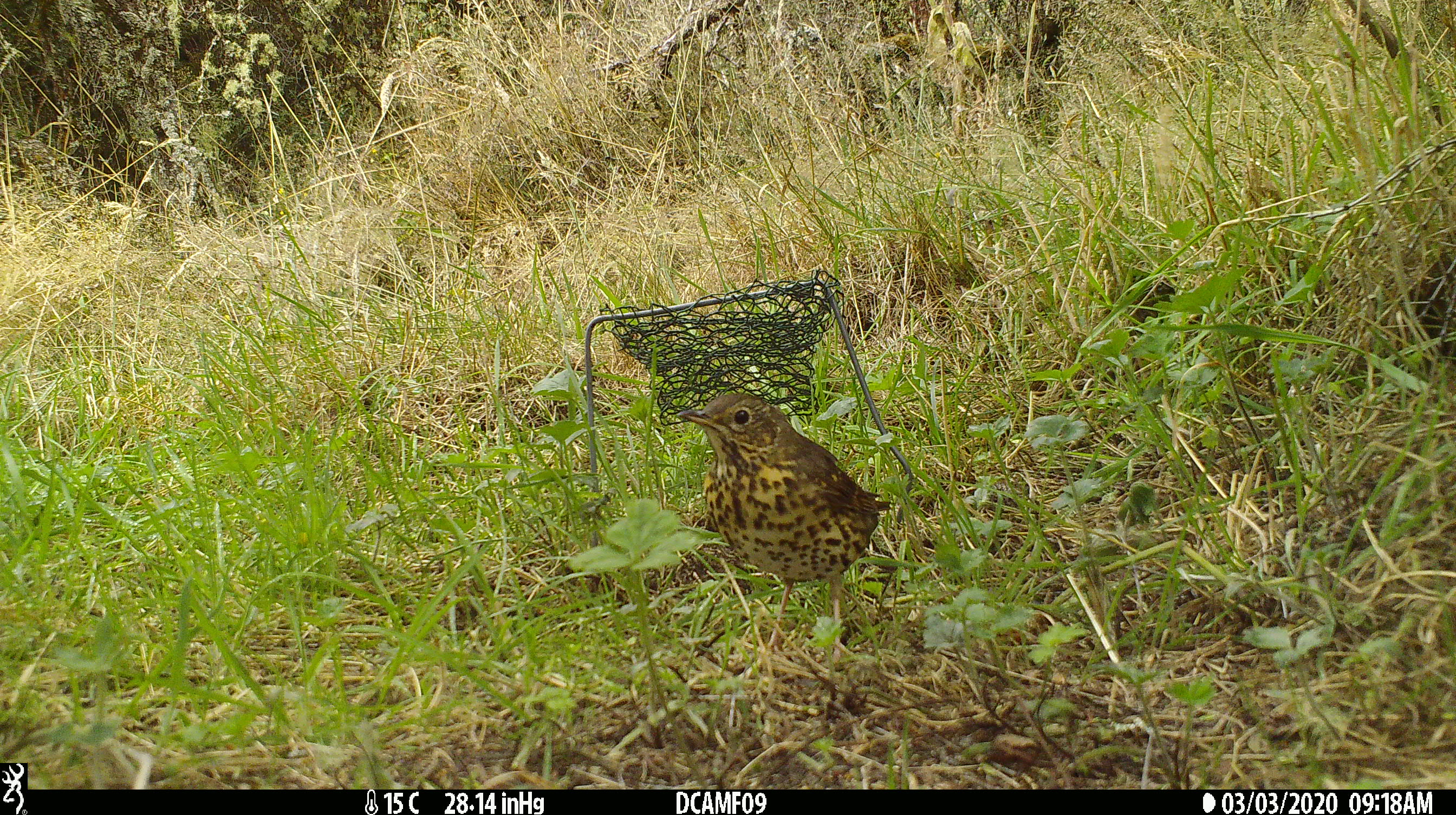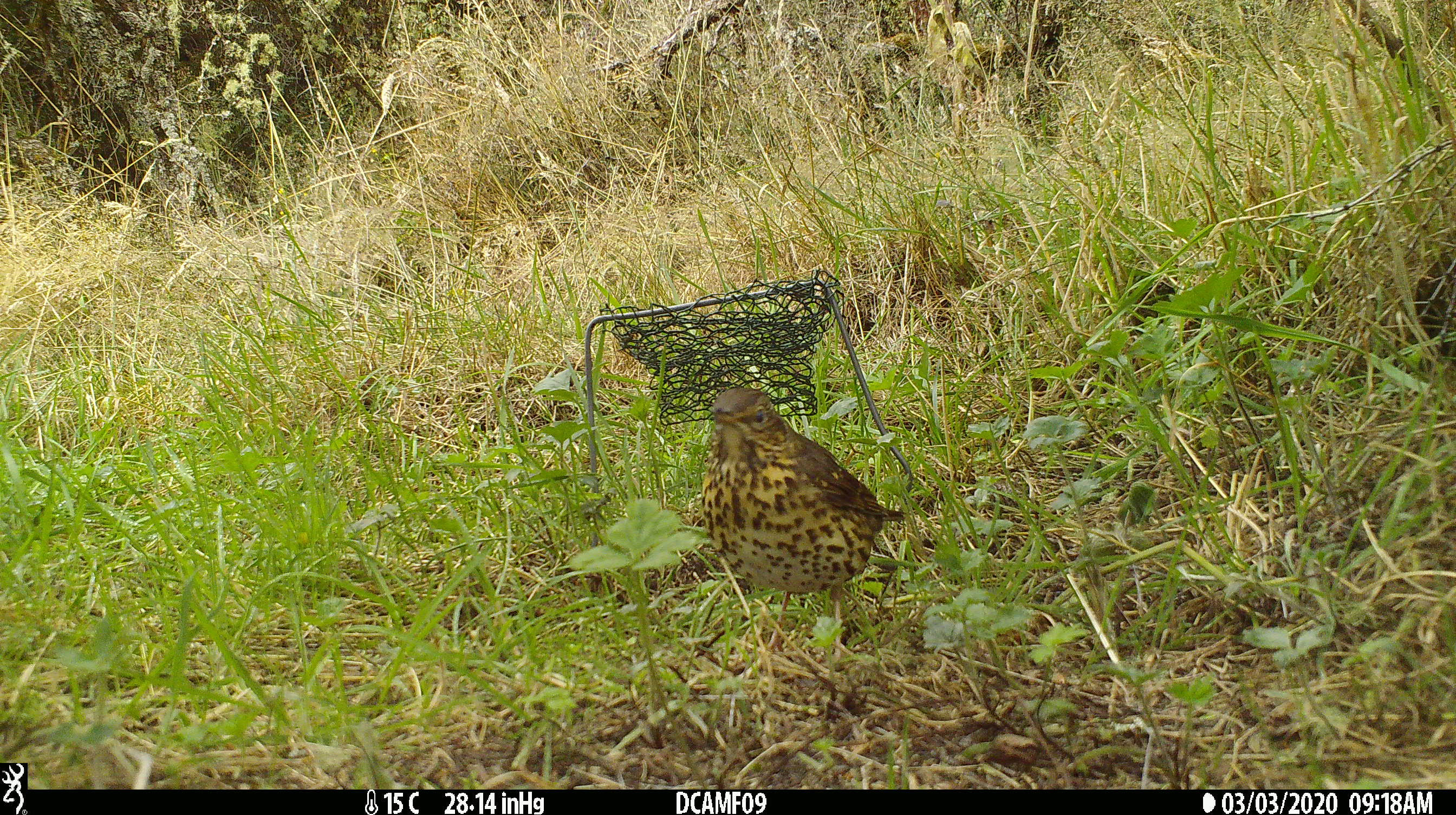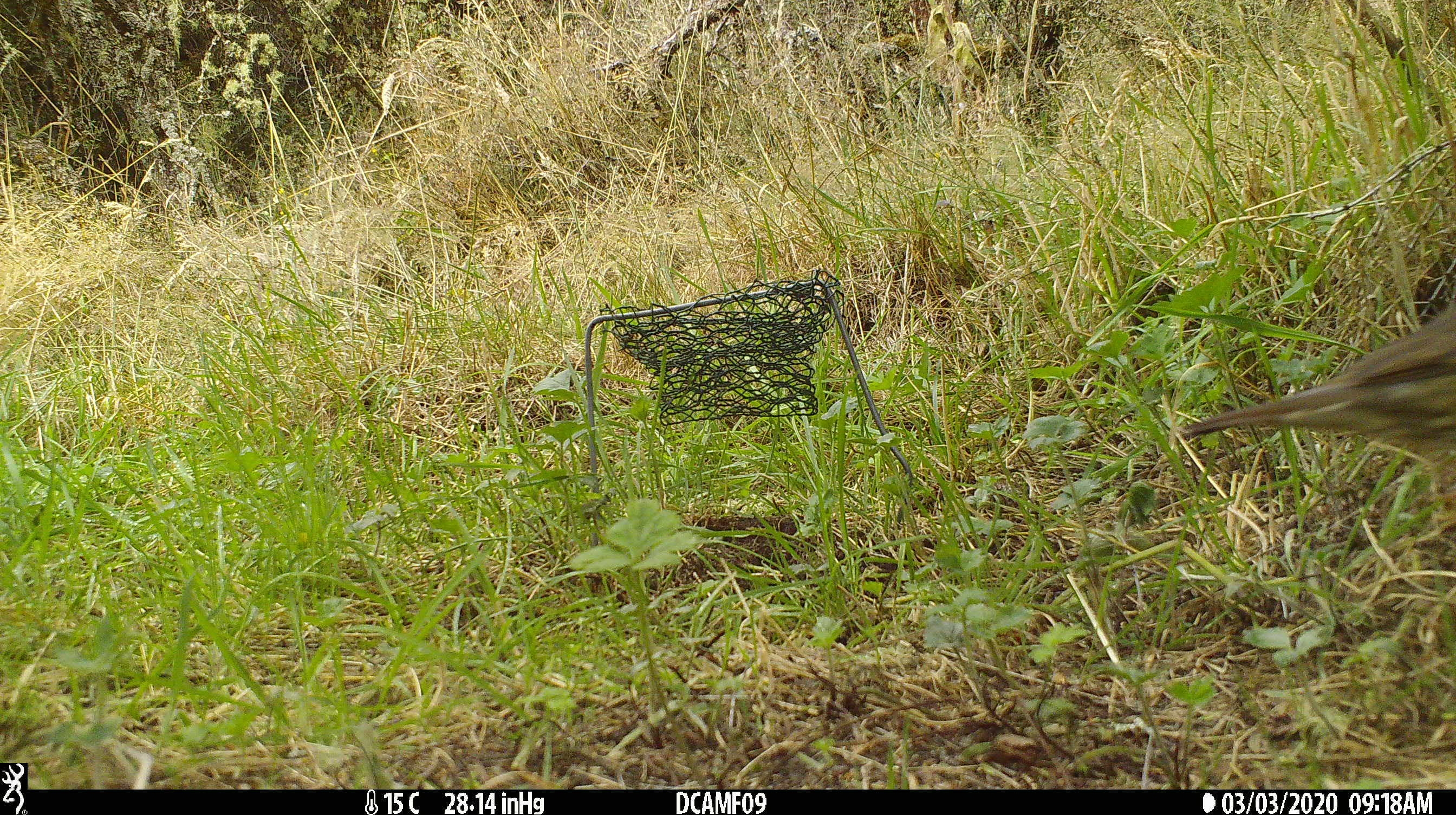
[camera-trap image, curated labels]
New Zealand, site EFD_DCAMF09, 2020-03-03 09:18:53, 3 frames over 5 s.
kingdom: Animalia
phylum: Chordata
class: Aves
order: Passeriformes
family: Turdidae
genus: Turdus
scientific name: Turdus philomelos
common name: song thrush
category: thrush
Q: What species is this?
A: Thrush (song thrush) (Turdus philomelos).